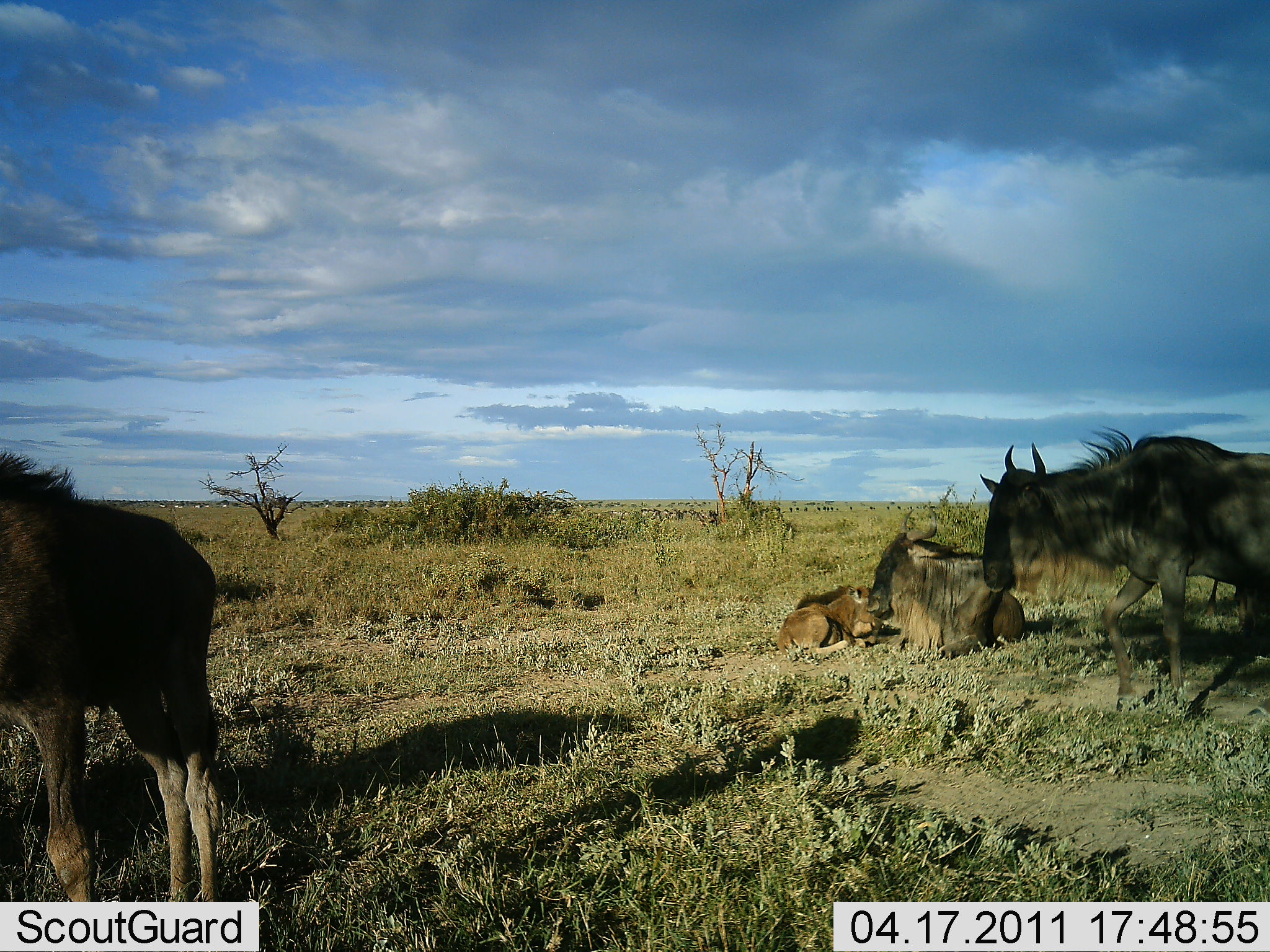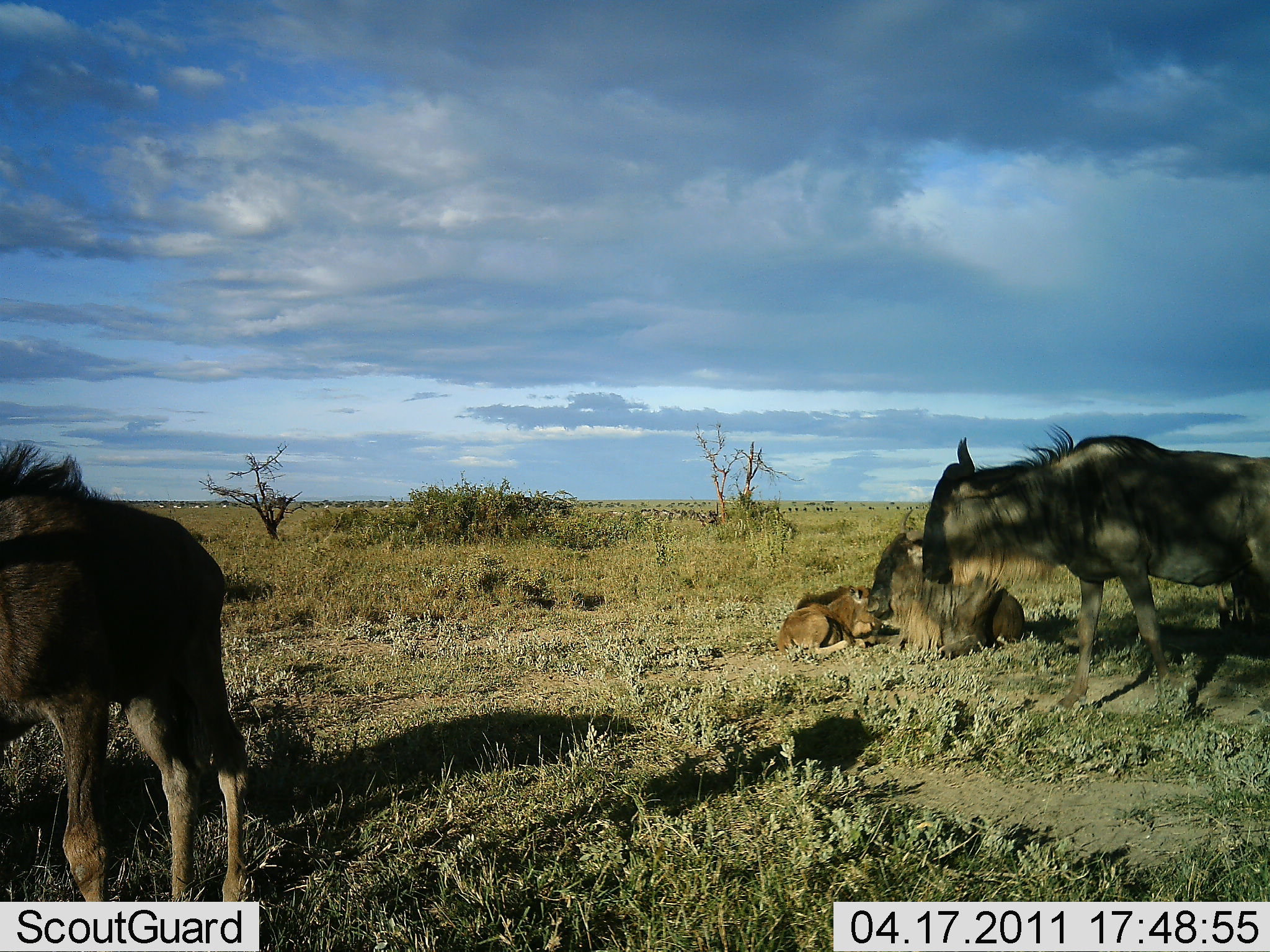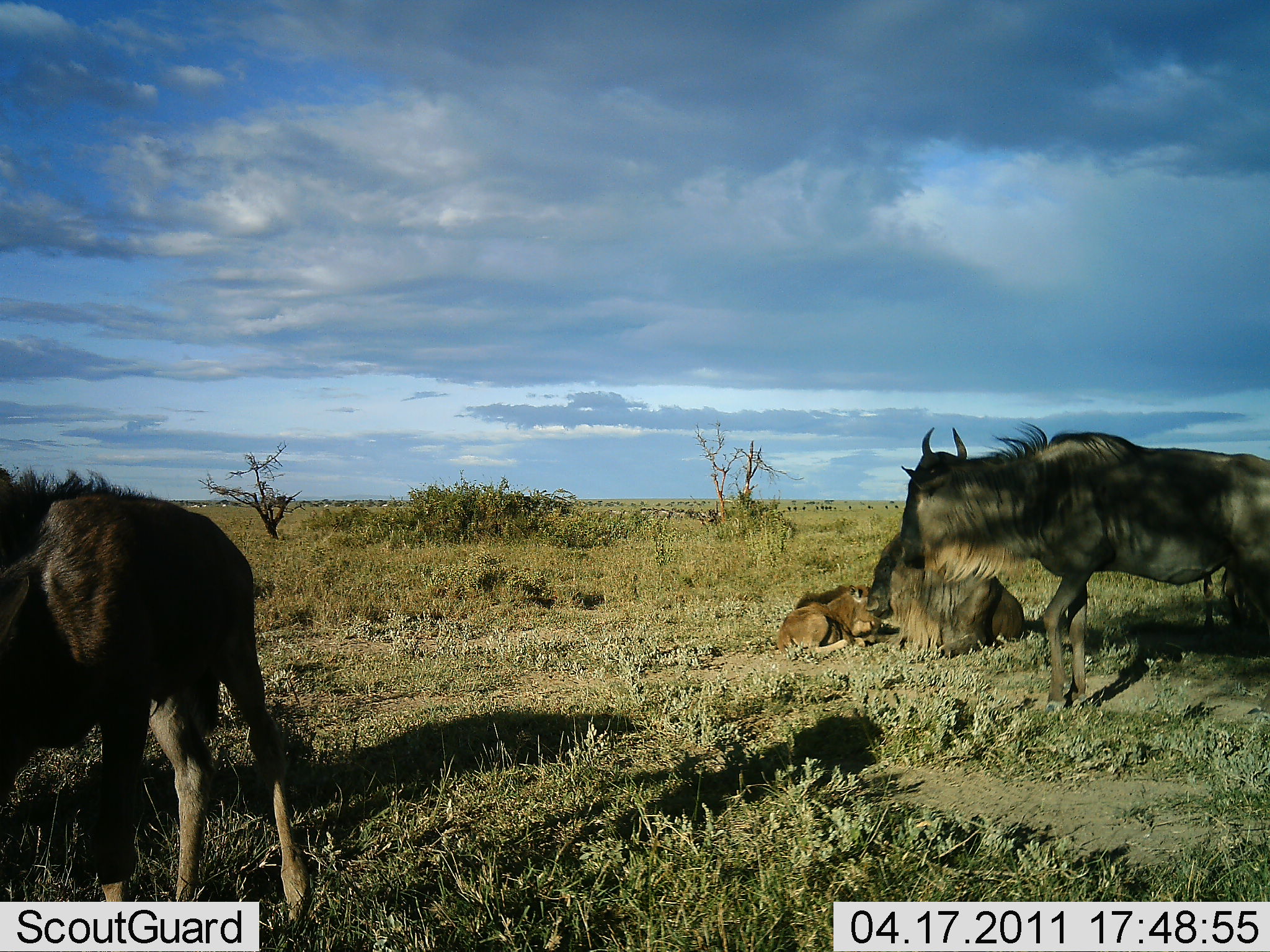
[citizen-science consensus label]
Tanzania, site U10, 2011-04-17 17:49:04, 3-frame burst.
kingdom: Animalia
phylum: Chordata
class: Mammalia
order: Artiodactyla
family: Bovidae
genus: Connochaetes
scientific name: Connochaetes taurinus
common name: blue wildebeest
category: wildebeest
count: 4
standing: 27%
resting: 100%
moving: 73%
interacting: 9%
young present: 55%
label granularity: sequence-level